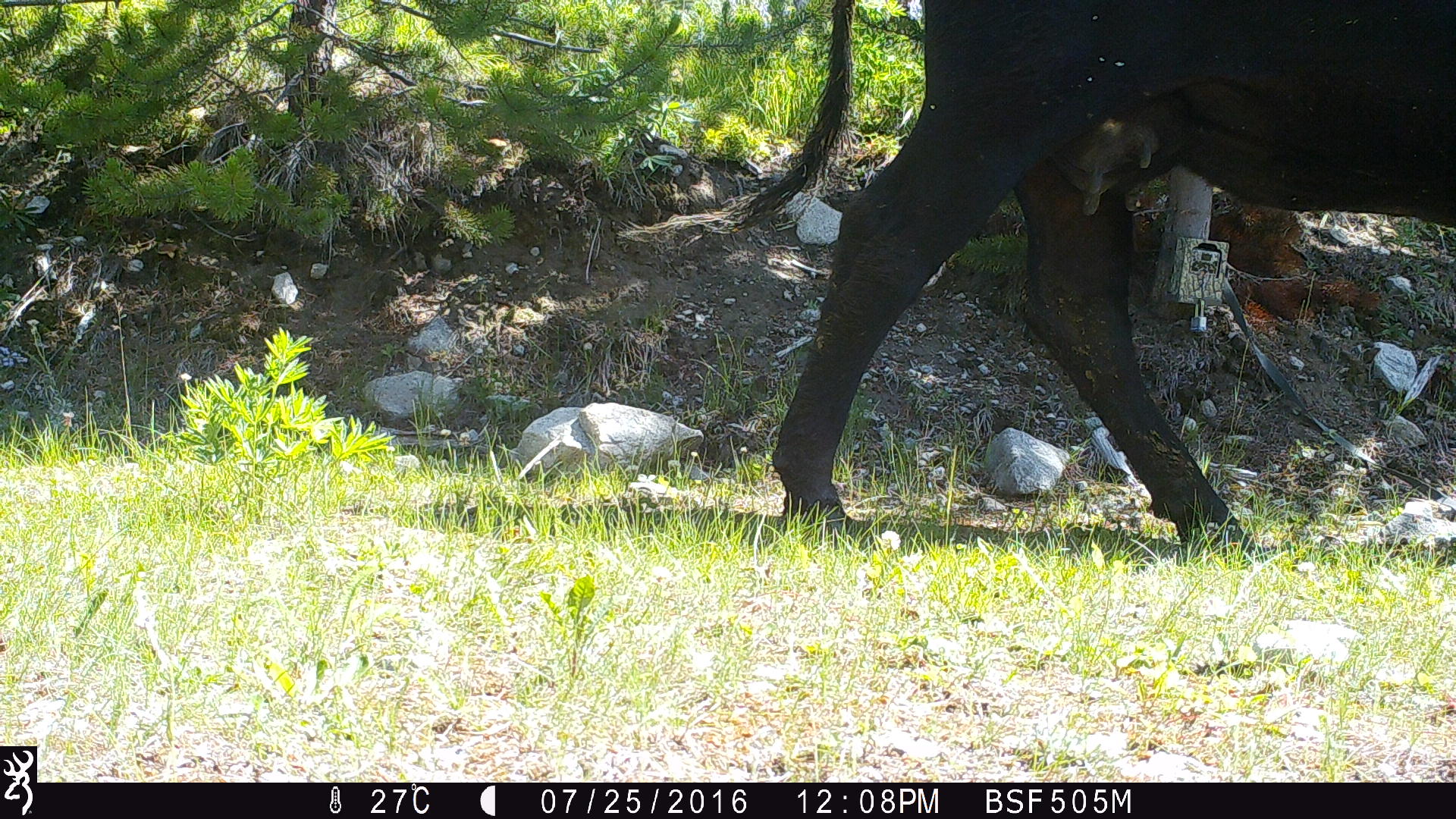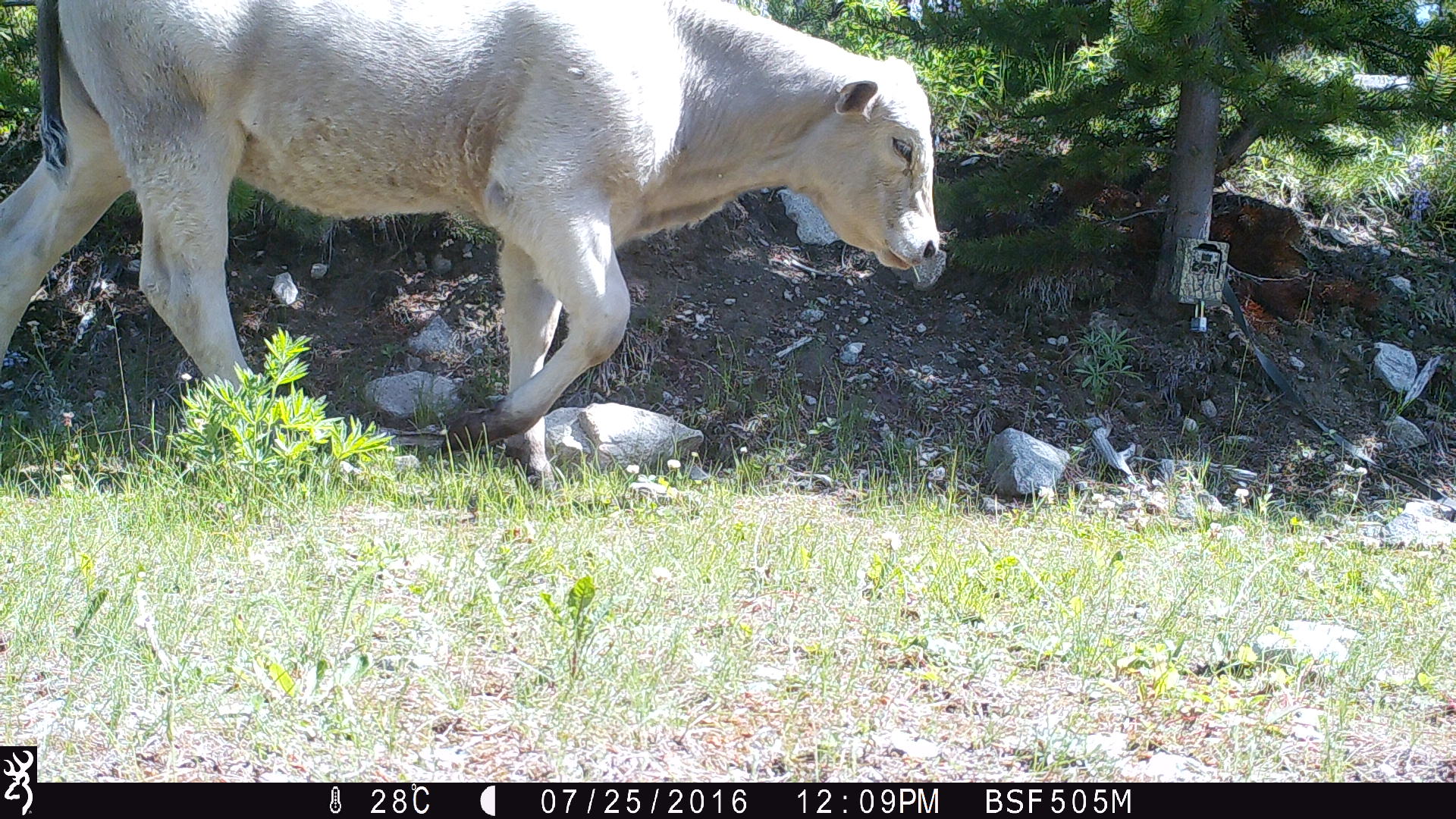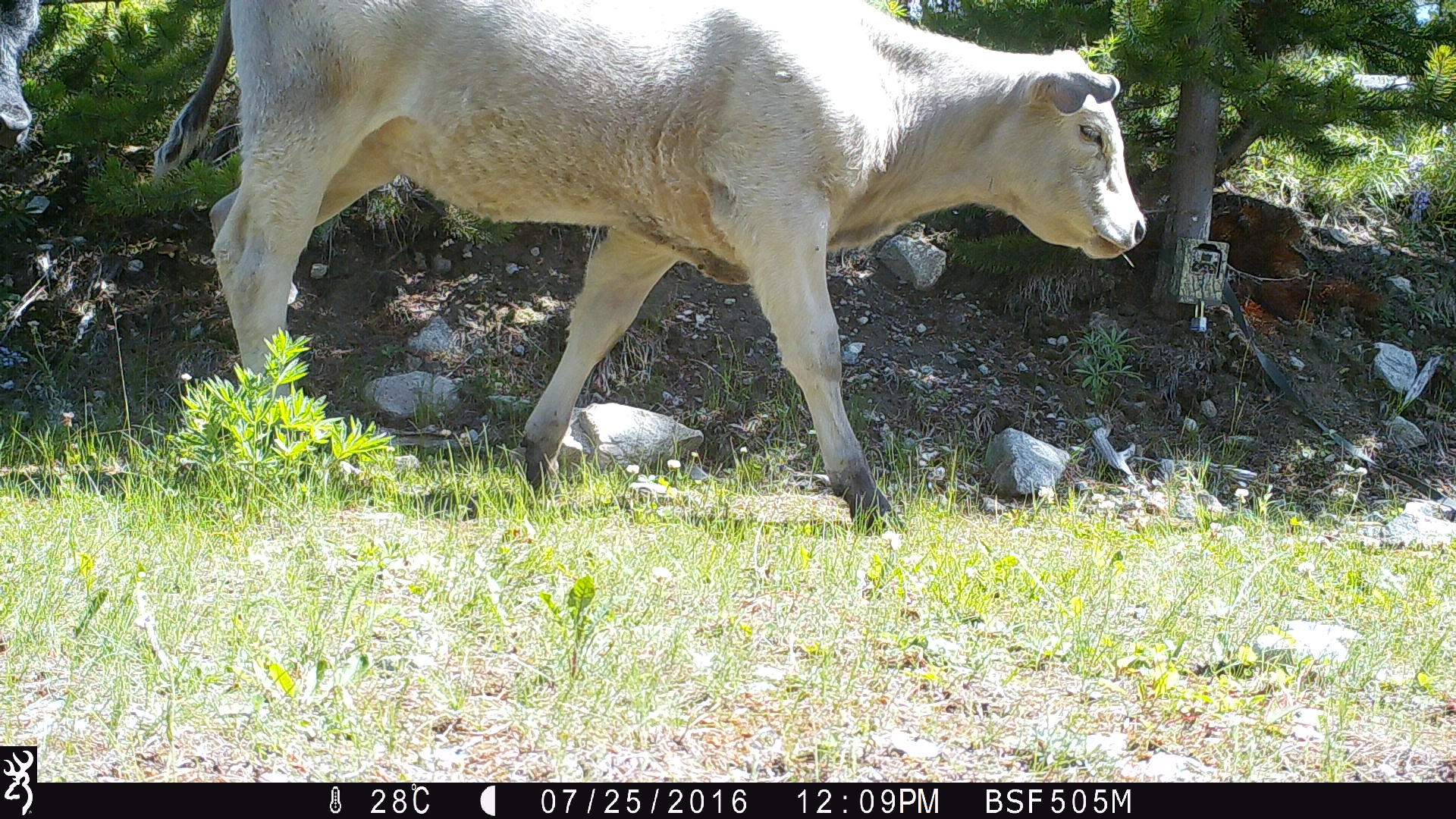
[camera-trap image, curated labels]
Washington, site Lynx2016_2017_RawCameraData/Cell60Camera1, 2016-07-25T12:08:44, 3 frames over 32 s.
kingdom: Animalia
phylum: Chordata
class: Mammalia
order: Artiodactyla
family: Bovidae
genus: Bos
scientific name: Bos taurus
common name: domestic cattle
Domestic cattle (Bos taurus). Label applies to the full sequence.